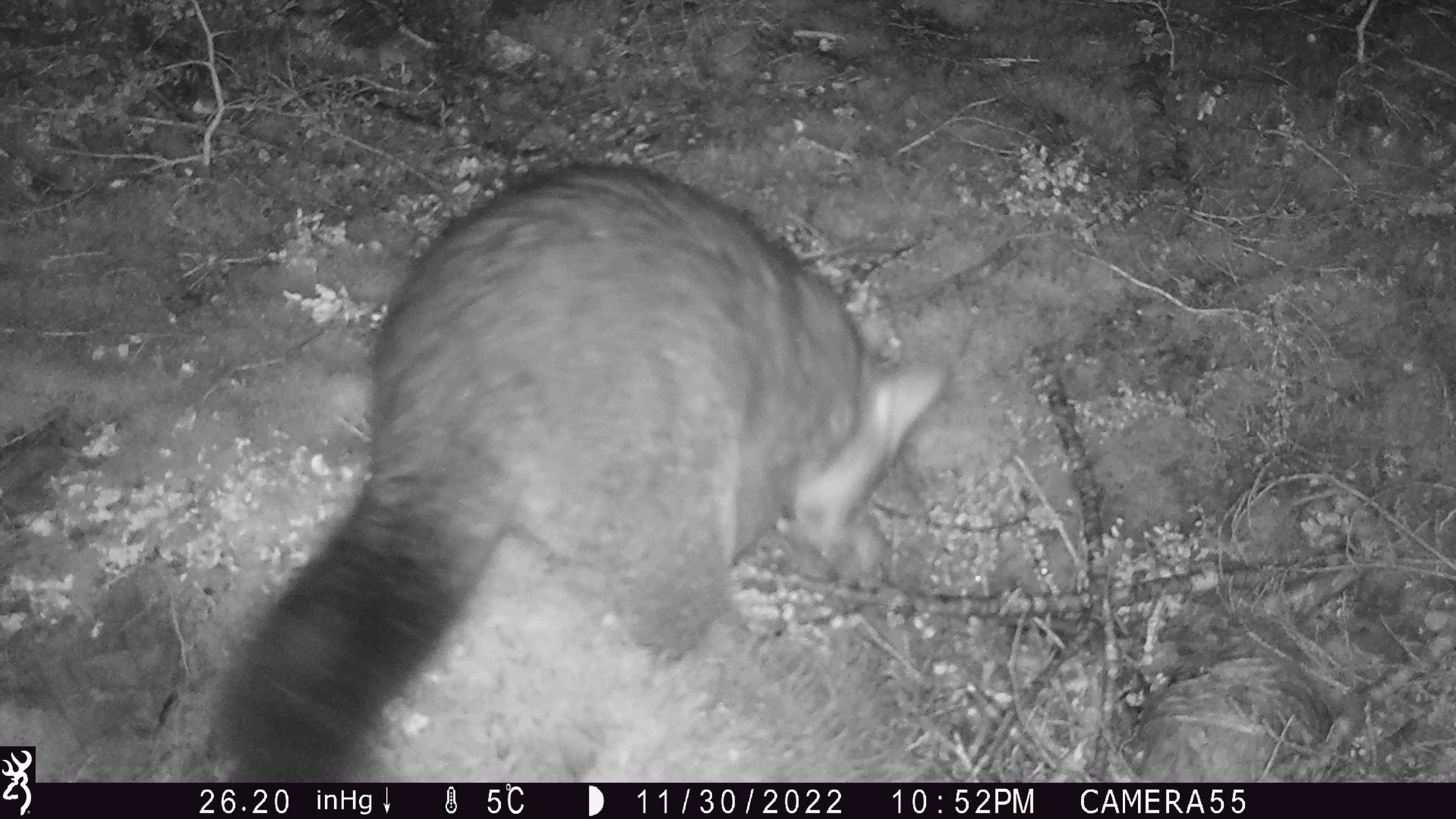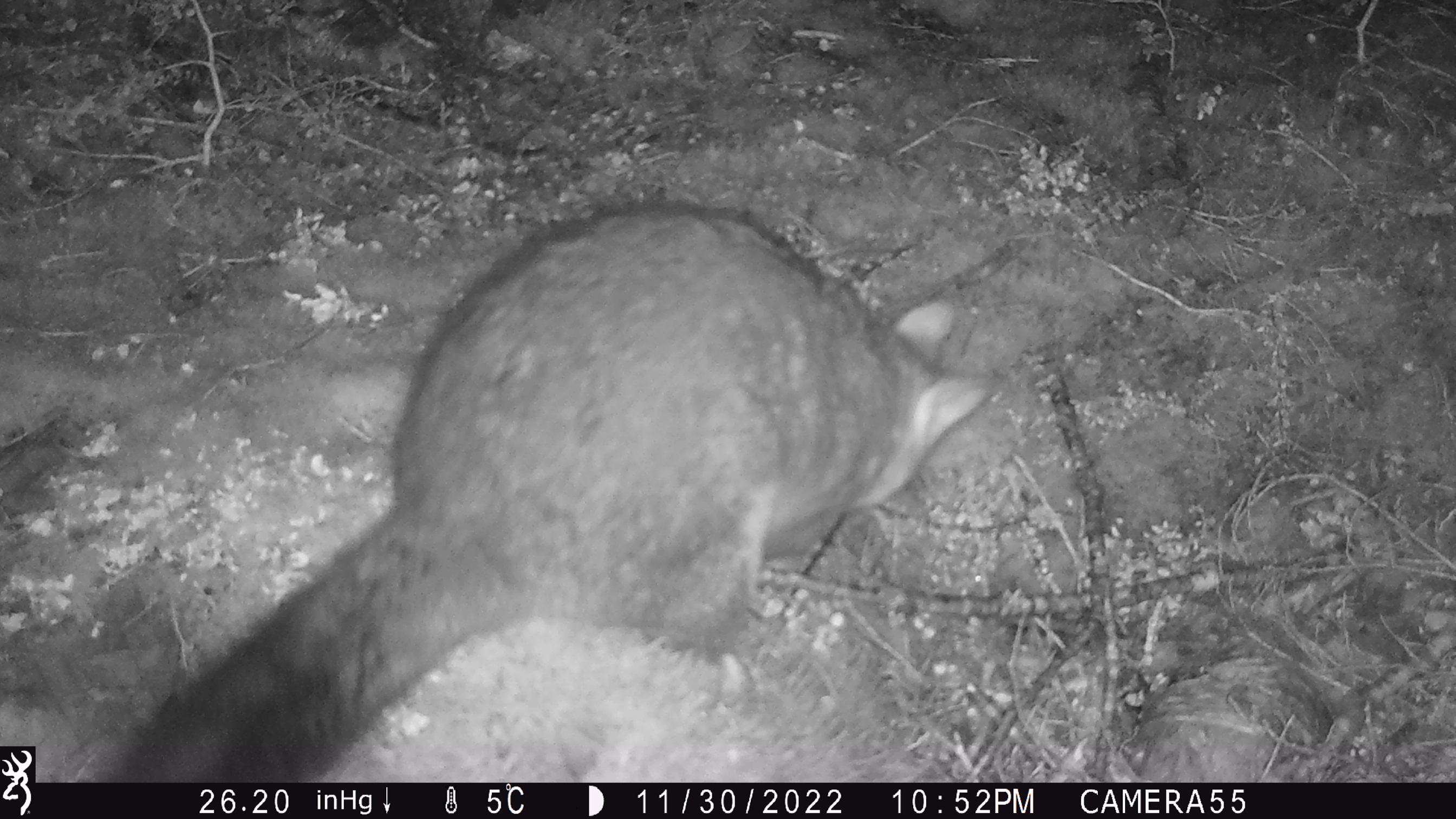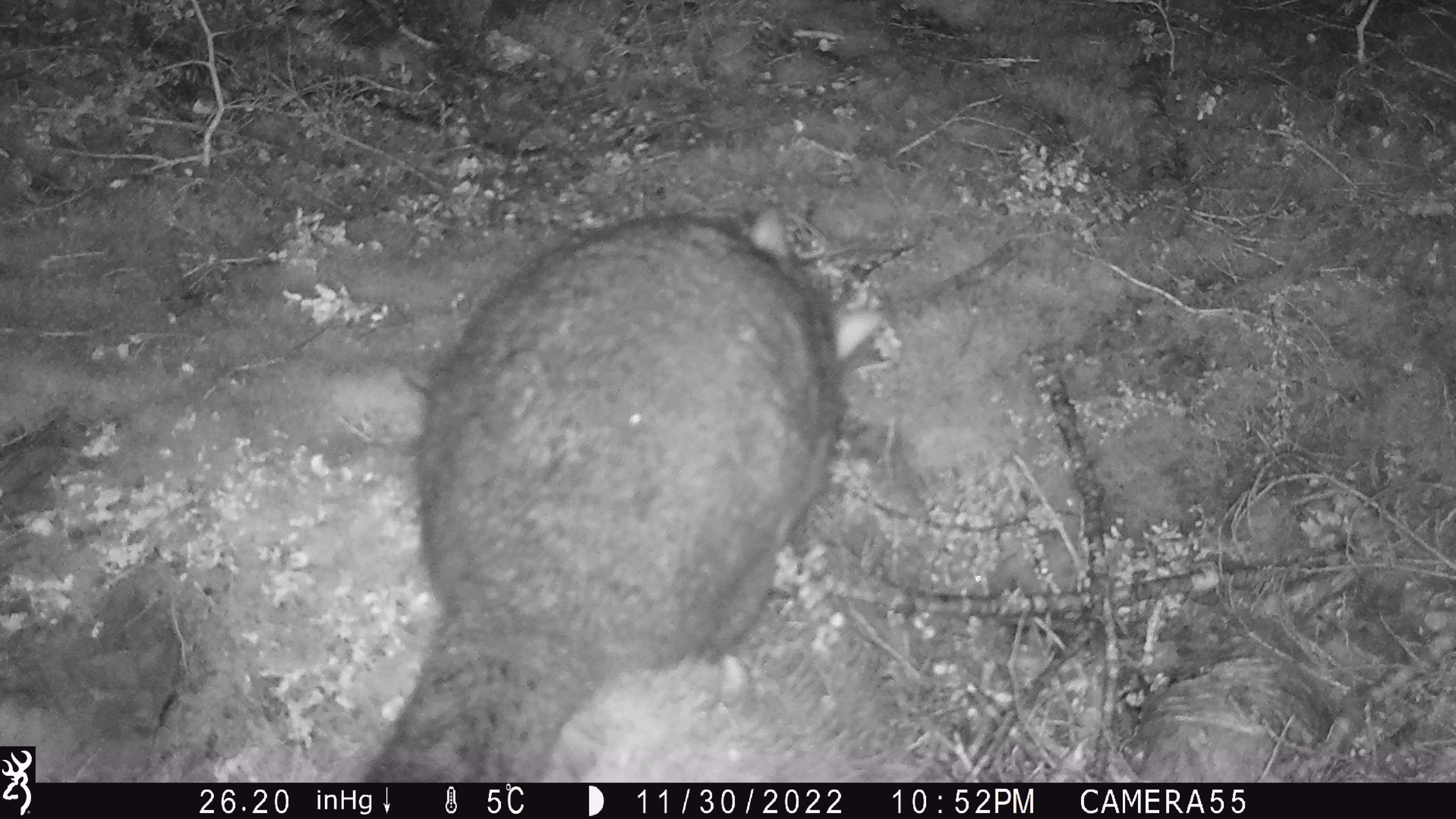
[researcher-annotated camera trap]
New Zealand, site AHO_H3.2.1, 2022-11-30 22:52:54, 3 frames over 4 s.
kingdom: Animalia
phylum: Chordata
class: Mammalia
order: Diprotodontia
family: Phalangeridae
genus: Trichosurus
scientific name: Trichosurus vulpecula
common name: common brushtail possum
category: possum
Possum (common brushtail possum) (Trichosurus vulpecula).